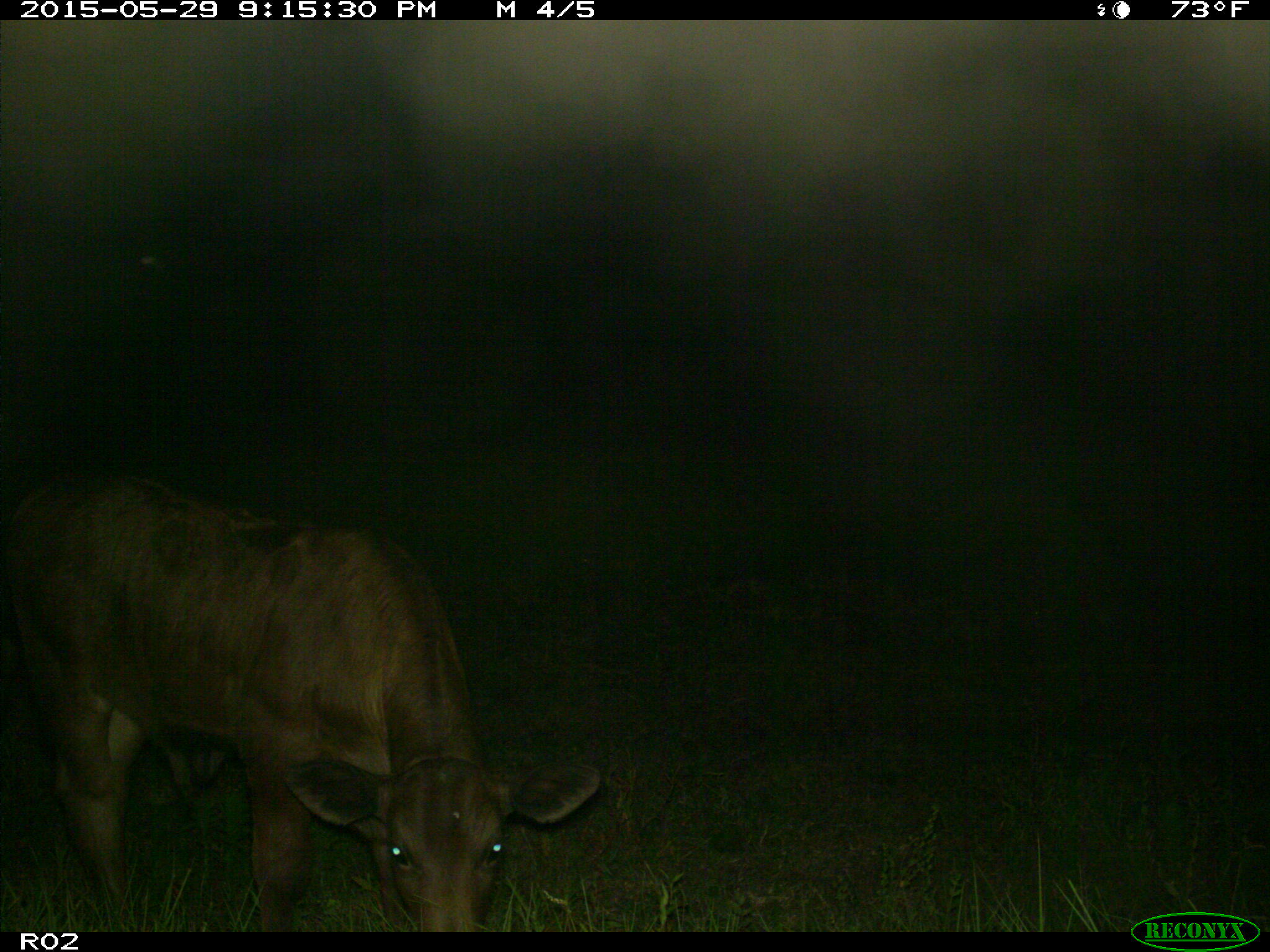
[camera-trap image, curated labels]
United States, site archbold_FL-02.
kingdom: Animalia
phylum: Chordata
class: Mammalia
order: Artiodactyla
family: Bovidae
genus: Bos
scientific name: Bos taurus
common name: domestic cow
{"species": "Bos taurus (domestic cow)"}